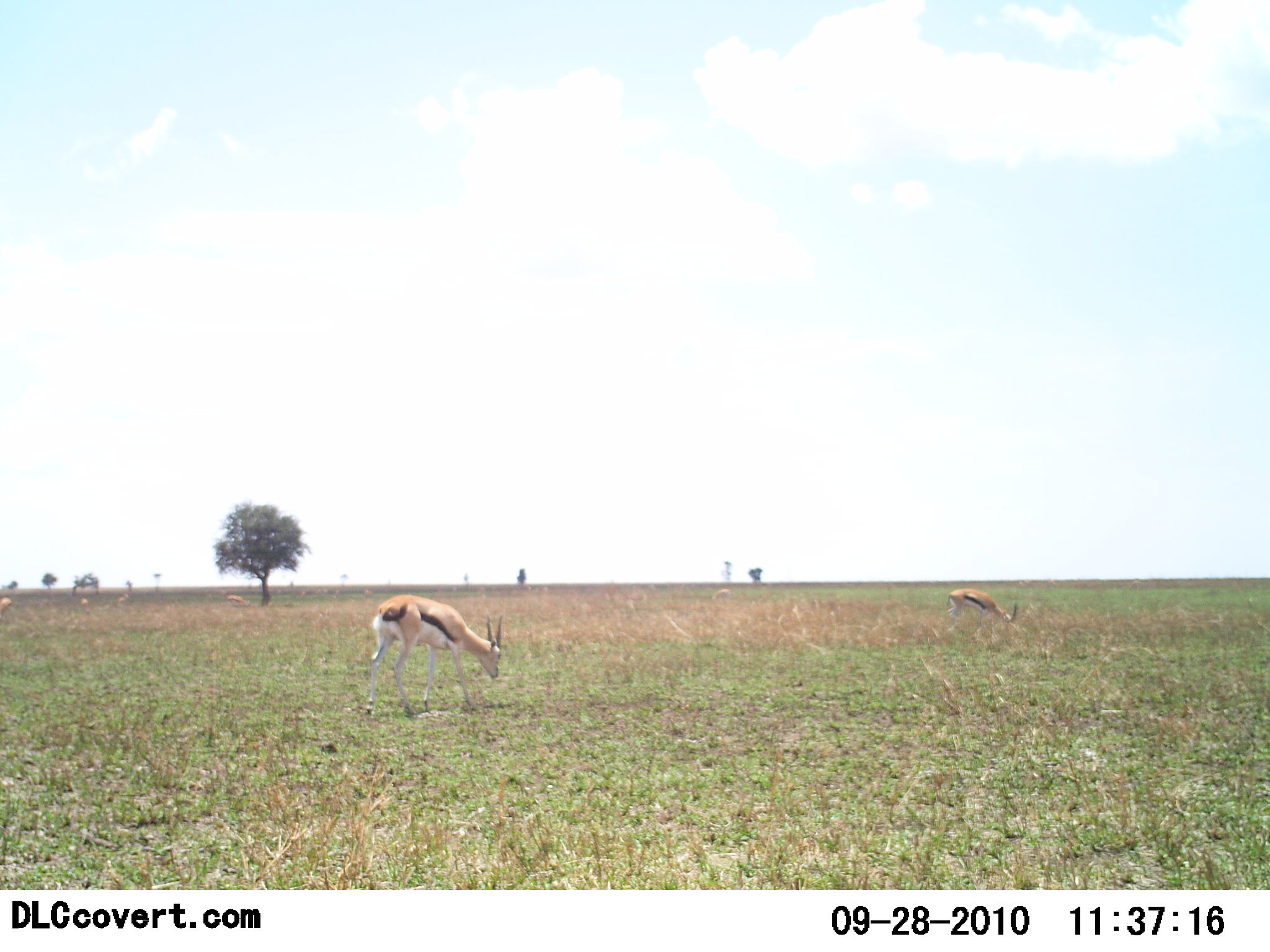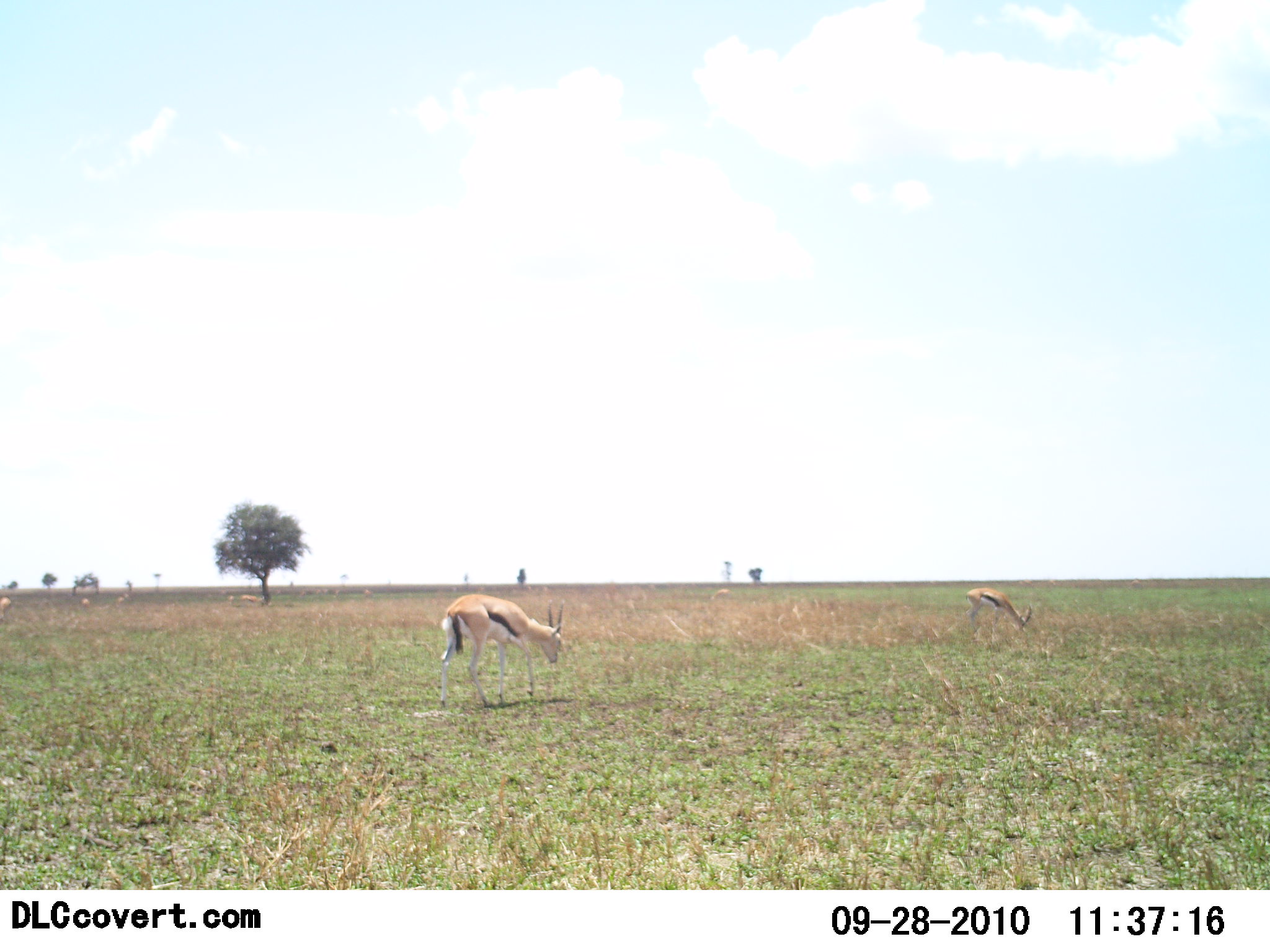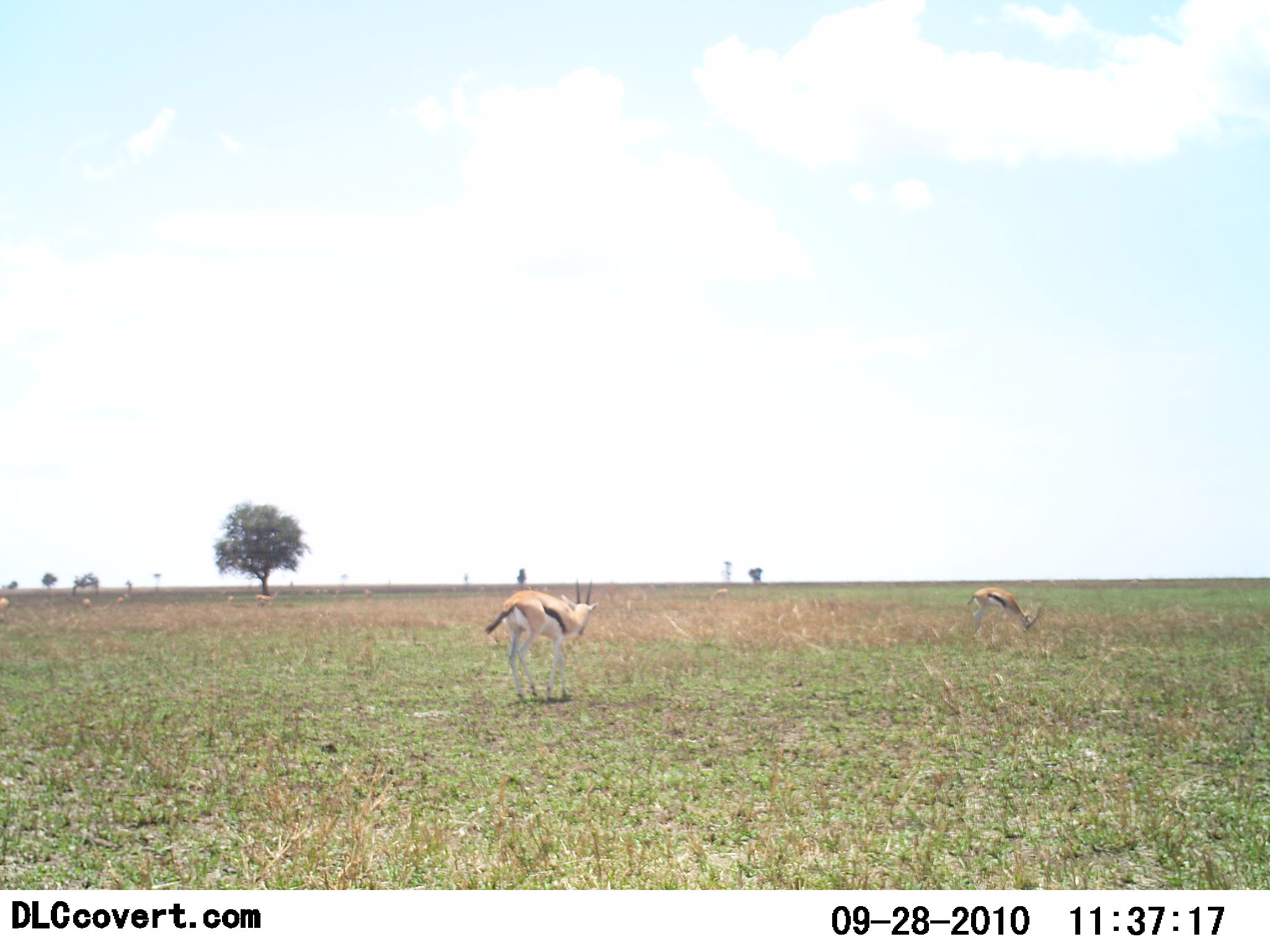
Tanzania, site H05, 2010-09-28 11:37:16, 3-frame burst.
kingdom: Animalia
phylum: Chordata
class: Mammalia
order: Artiodactyla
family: Bovidae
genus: Eudorcas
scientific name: Eudorcas thomsonii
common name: thomson's gazelle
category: gazellethomsons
Gazellethomsons (thomson's gazelle) (Eudorcas thomsonii), count 4. Behavior (volunteer vote fractions): standing 36%, resting 0%, moving 50%, interacting 0%. Young present (vote fraction): 0%. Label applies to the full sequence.